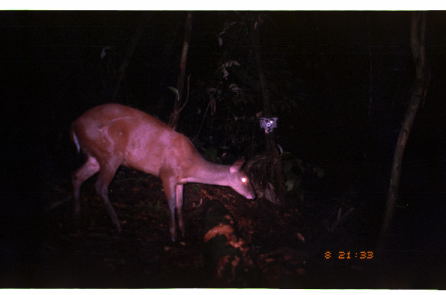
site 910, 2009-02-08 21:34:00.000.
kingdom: Animalia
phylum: Chordata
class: Mammalia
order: Artiodactyla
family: Cervidae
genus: Mazama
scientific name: Mazama americana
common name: red brocket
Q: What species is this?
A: Mazama americana (red brocket).